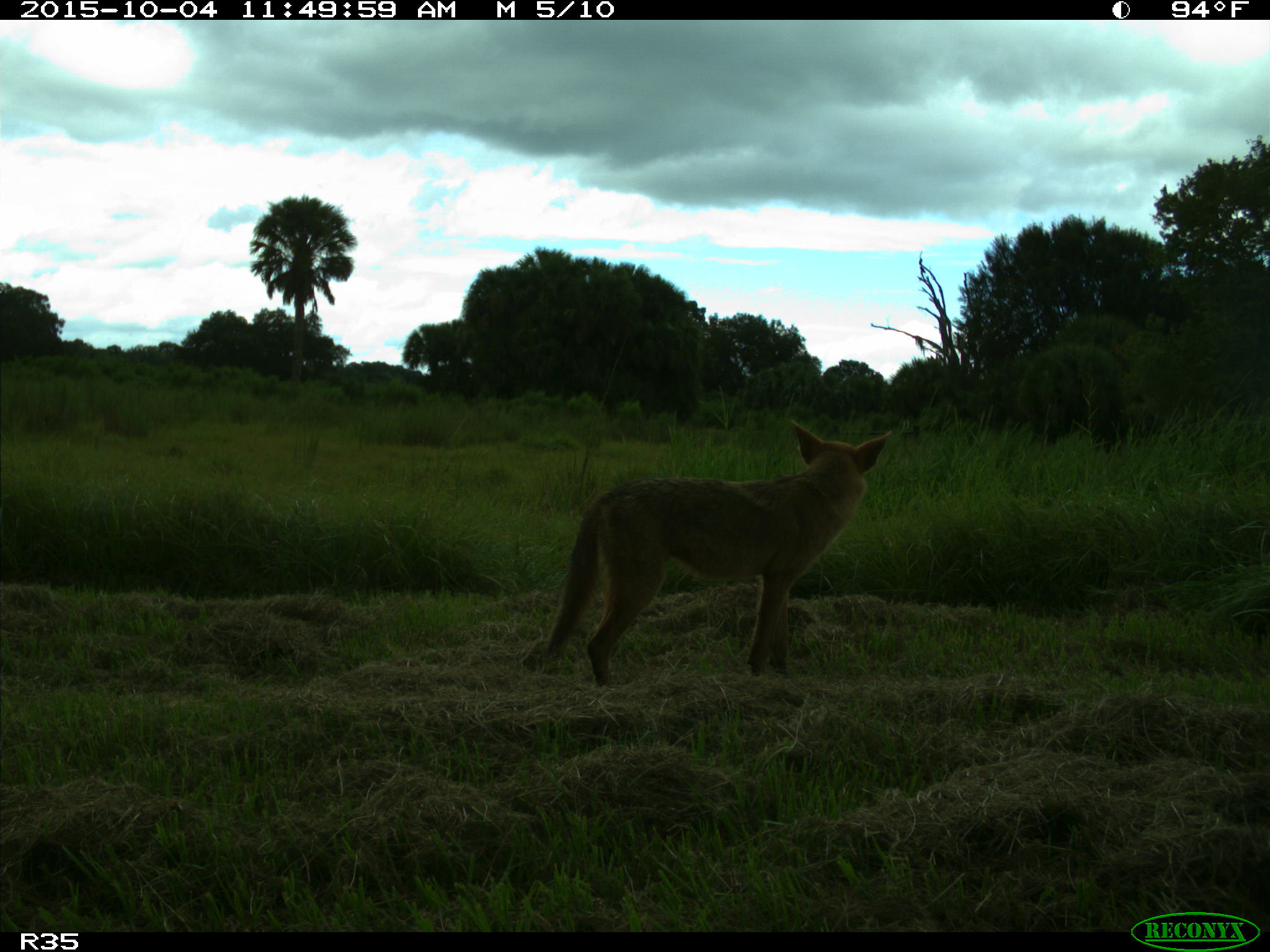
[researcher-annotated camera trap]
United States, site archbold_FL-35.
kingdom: Animalia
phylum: Chordata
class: Mammalia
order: Carnivora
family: Canidae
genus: Canis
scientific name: Canis latrans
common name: coyote